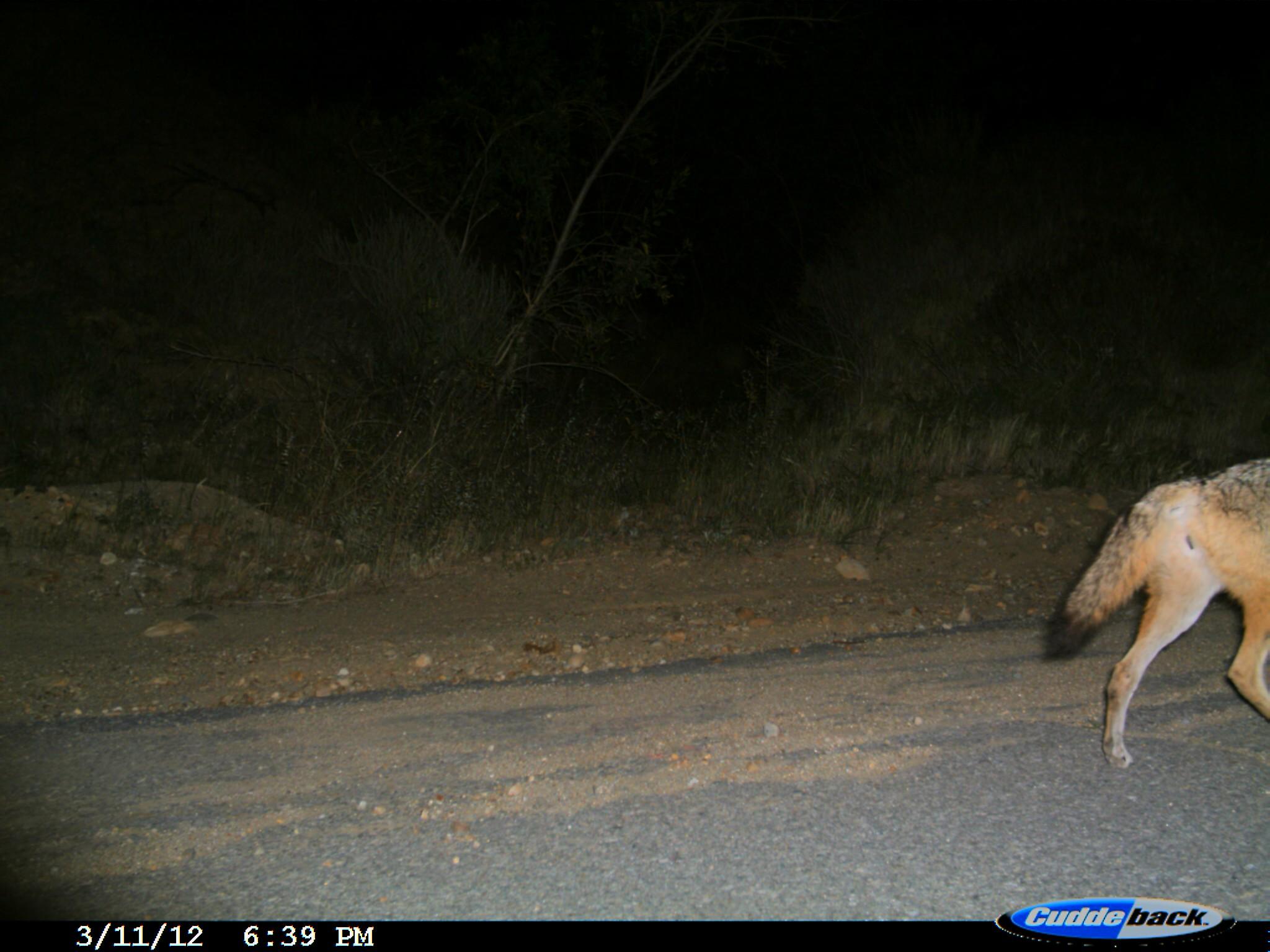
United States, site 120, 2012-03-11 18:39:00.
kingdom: Animalia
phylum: Chordata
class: Mammalia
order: Carnivora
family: Canidae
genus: Canis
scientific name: Canis latrans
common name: coyote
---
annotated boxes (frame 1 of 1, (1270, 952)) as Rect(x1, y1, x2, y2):
coyote: Rect(1035, 451, 1268, 781)